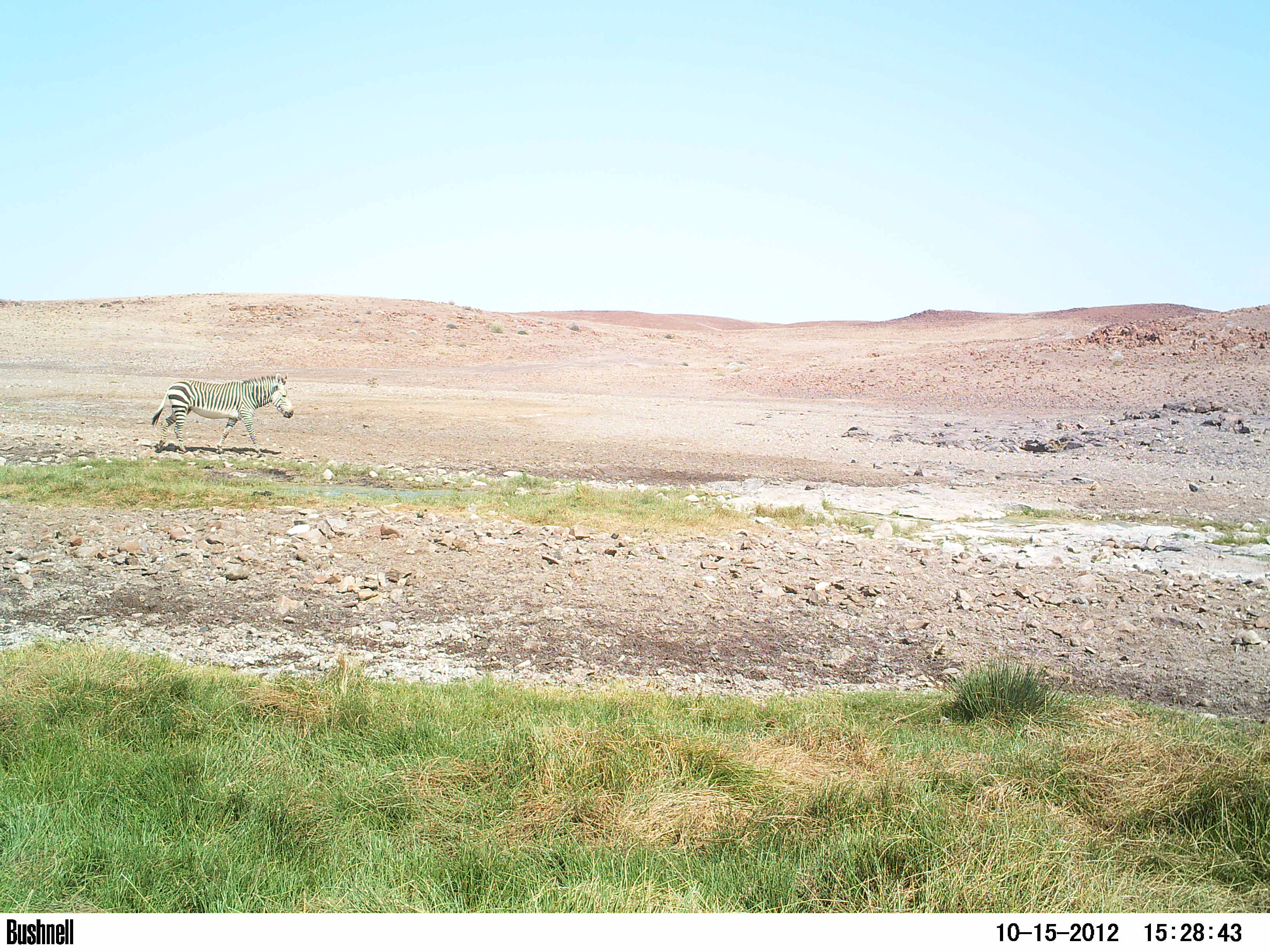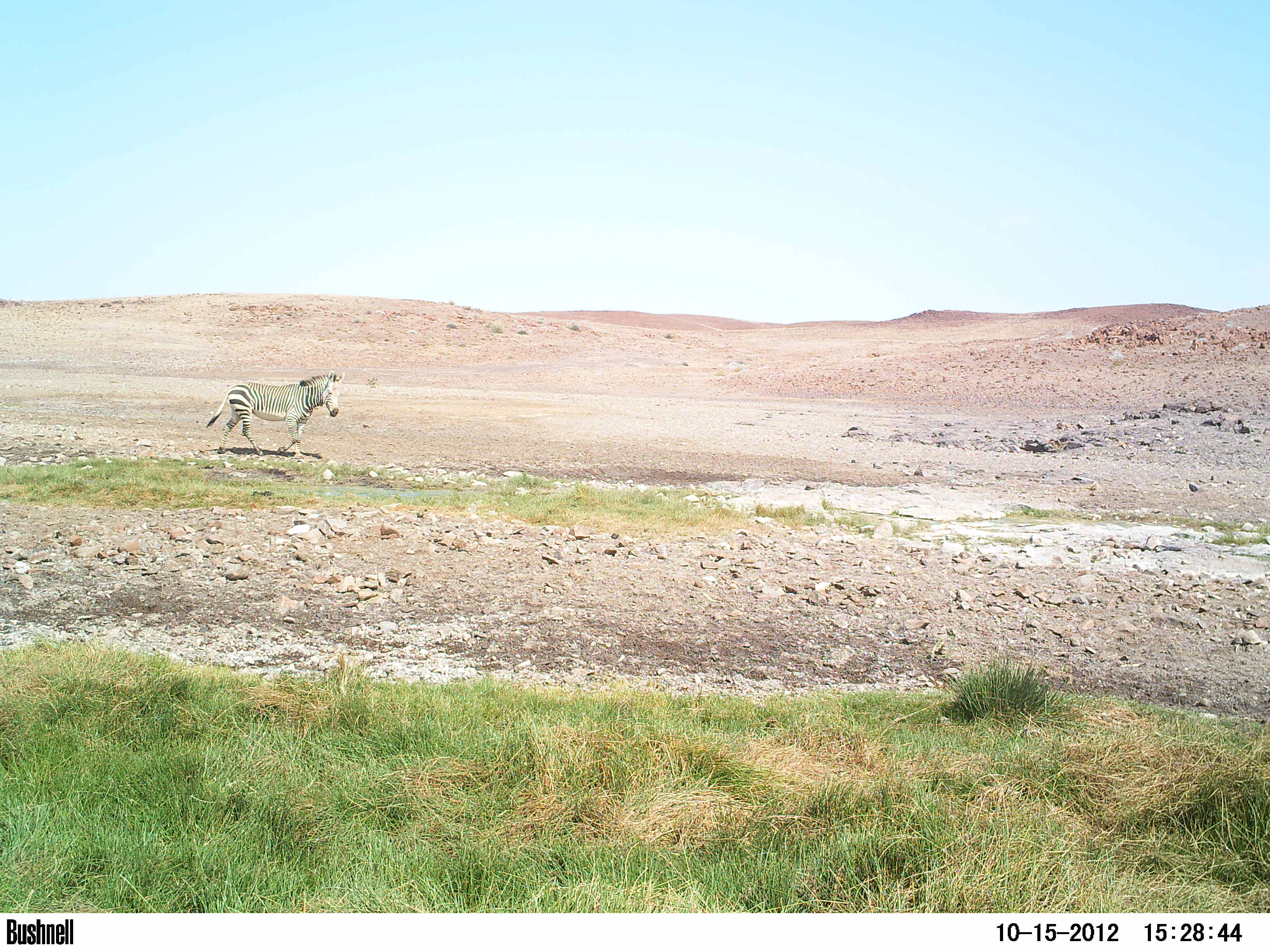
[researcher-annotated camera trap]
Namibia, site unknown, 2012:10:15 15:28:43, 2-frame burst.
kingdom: Animalia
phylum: Chordata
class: Mammalia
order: Perissodactyla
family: Equidae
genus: Equus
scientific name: Equus zebra hartmannae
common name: hartmann's mountain zebra